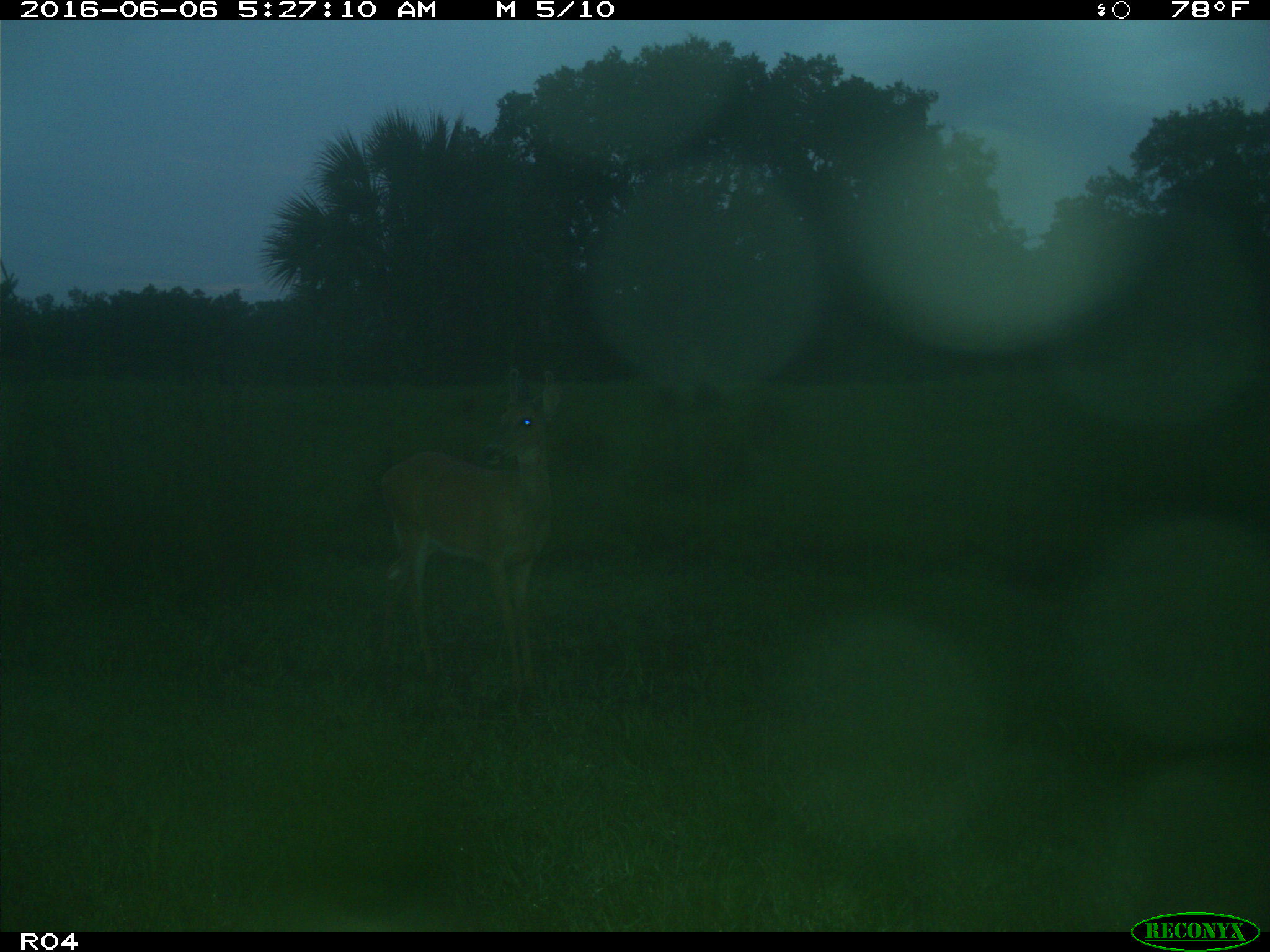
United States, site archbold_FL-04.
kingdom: Animalia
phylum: Chordata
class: Mammalia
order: Artiodactyla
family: Cervidae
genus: Odocoileus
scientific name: Odocoileus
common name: deer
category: unidentified deer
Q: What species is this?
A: Unidentified deer (deer) (Odocoileus).